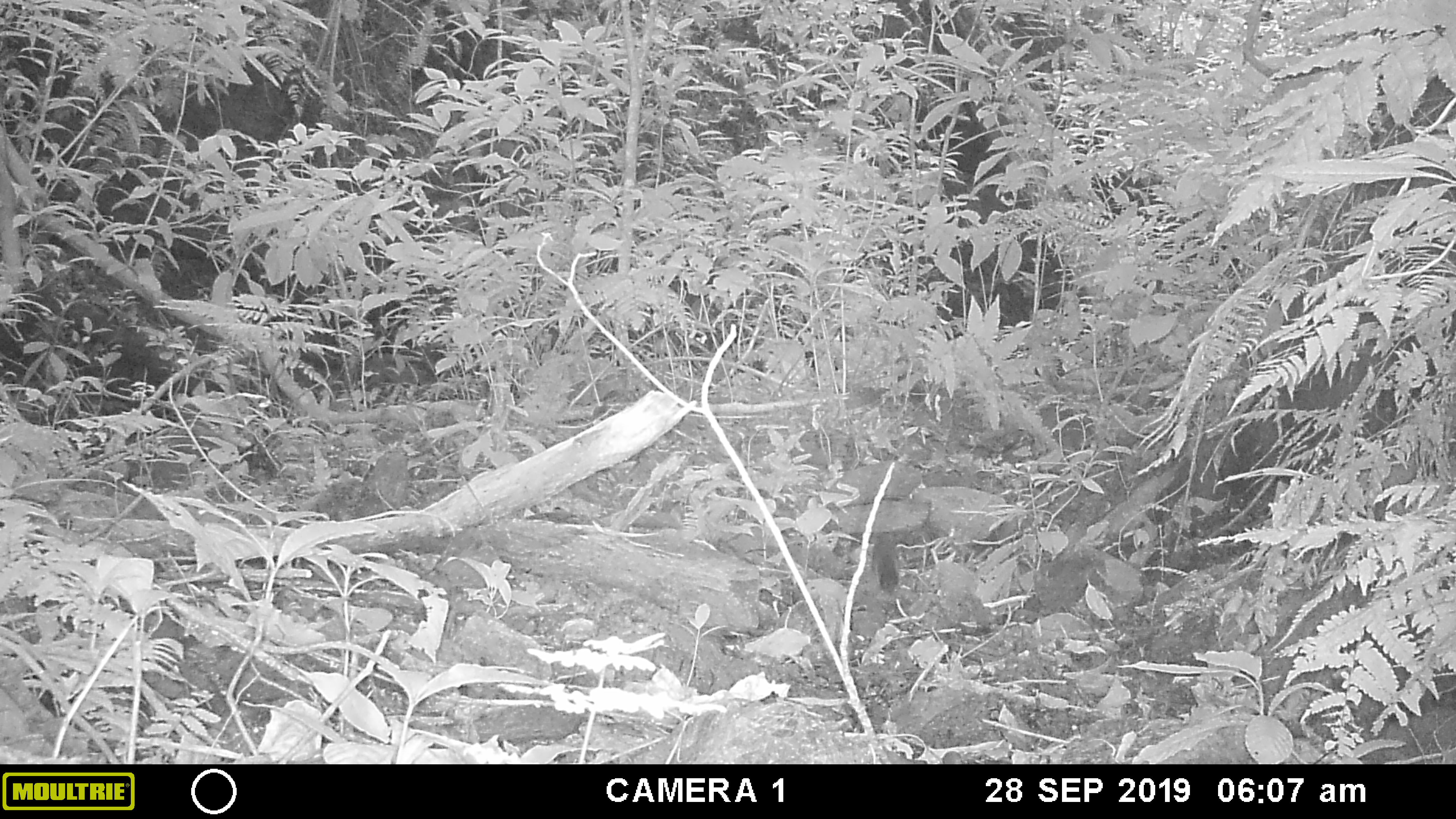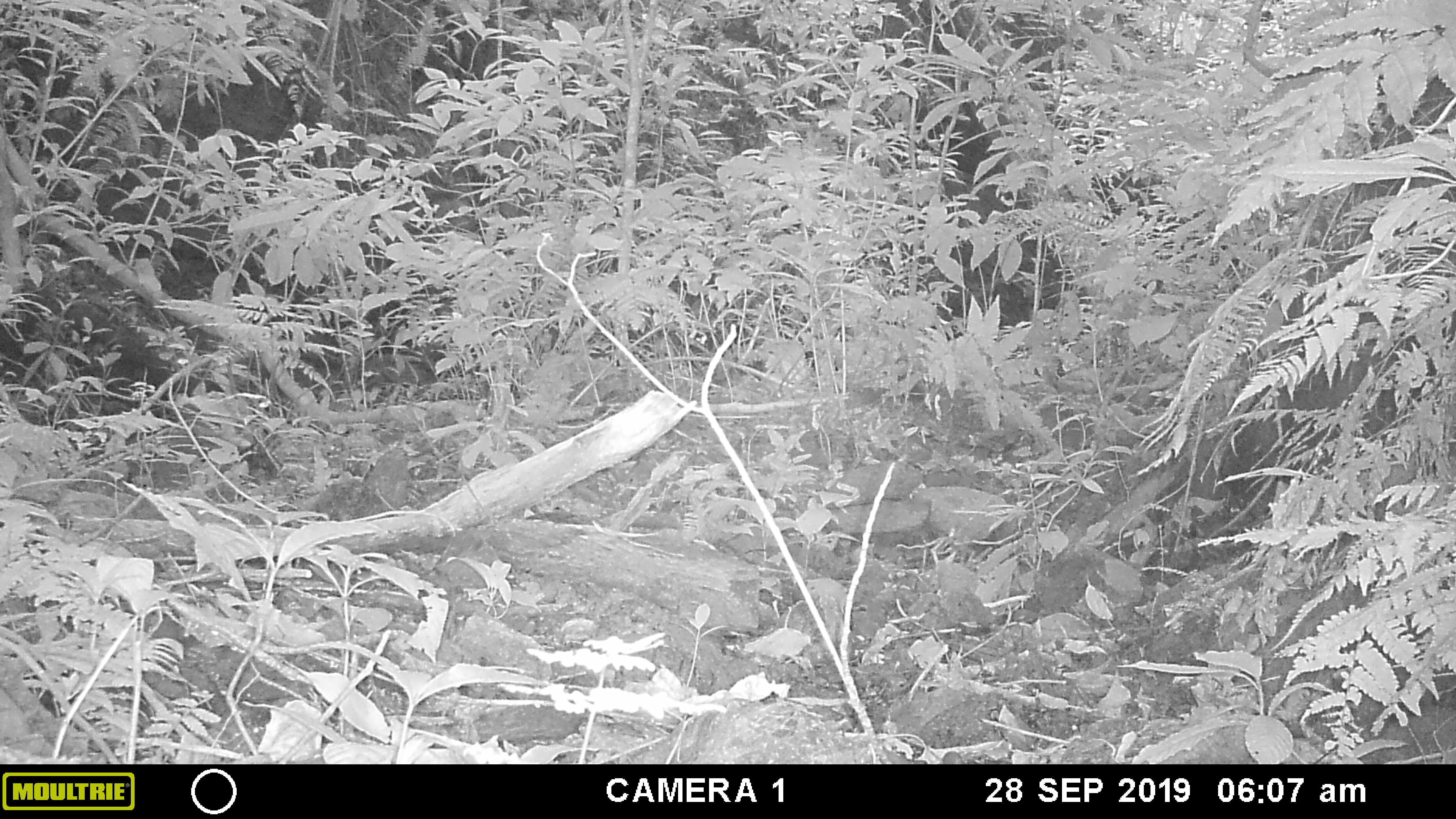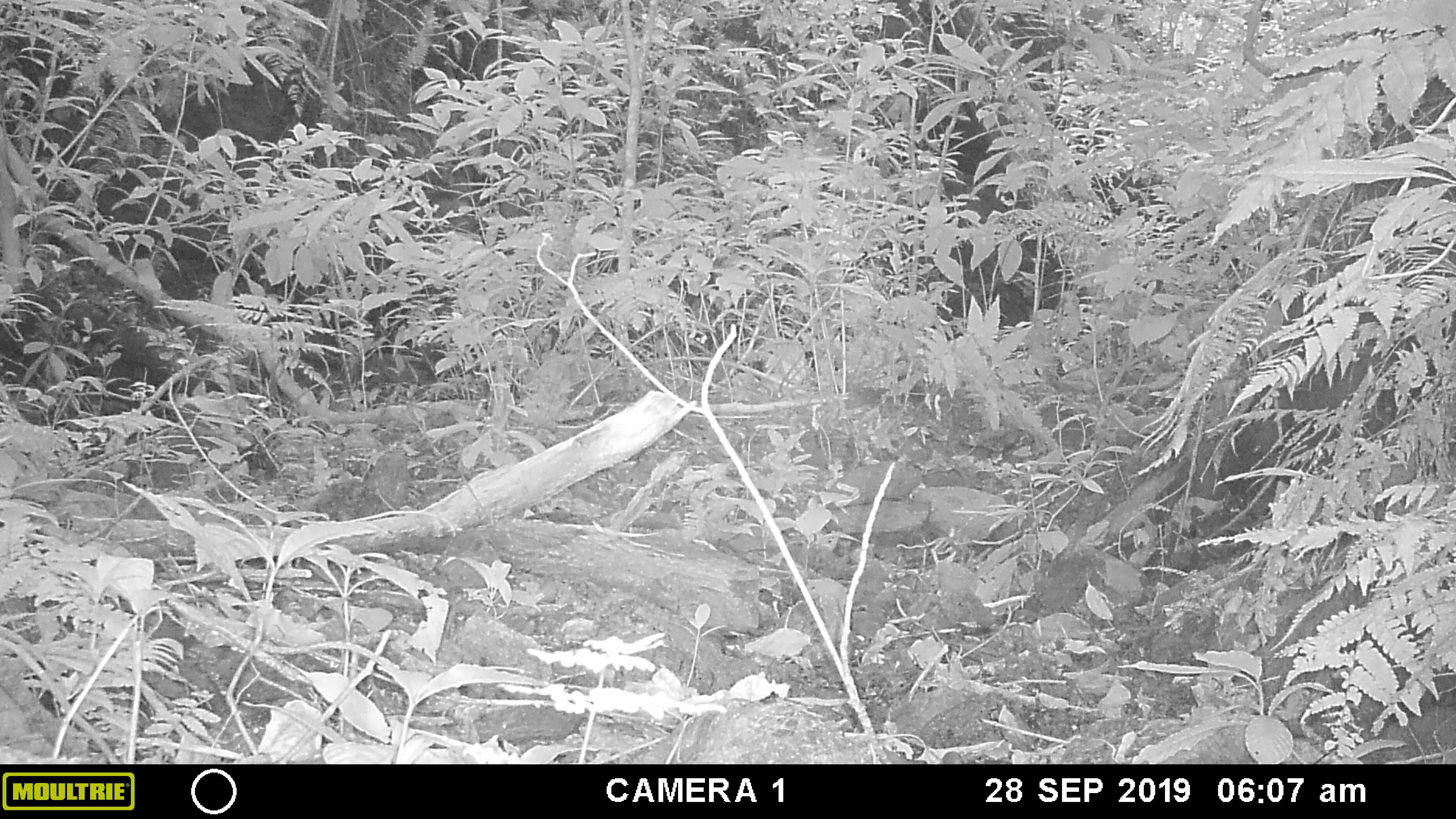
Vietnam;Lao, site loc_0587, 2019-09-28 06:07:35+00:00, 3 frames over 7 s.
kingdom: Animalia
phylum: Chordata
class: Mammalia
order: Rodentia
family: Sciuridae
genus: Dremomys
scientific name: Dremomys rufigenis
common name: red-cheeked squirrel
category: red cheeked squirrel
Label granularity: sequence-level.